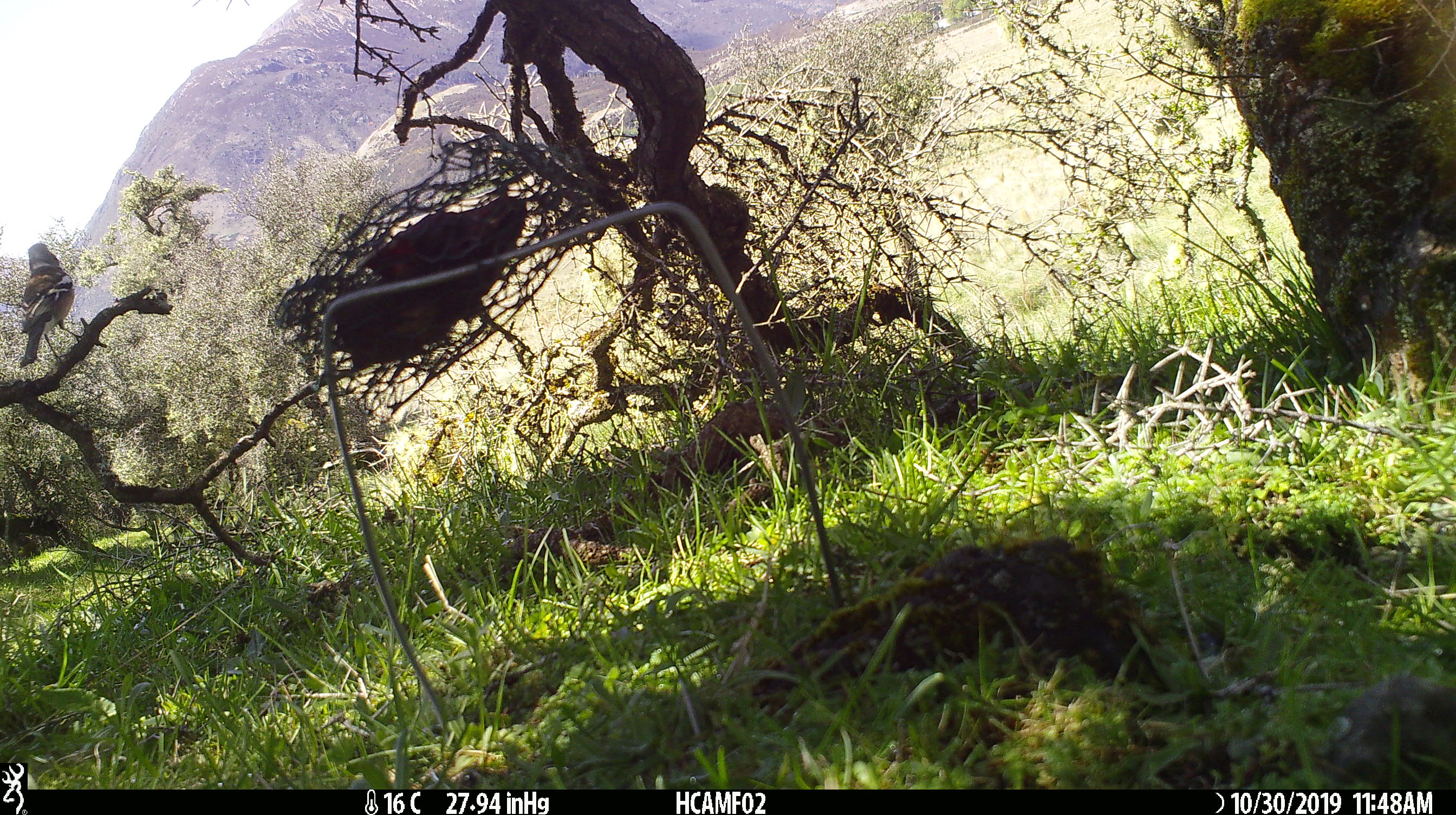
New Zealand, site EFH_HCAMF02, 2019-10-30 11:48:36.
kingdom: Animalia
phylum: Chordata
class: Aves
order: Passeriformes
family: Fringillidae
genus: Fringilla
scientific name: Fringilla coelebs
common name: common chaffinch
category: chaffinch